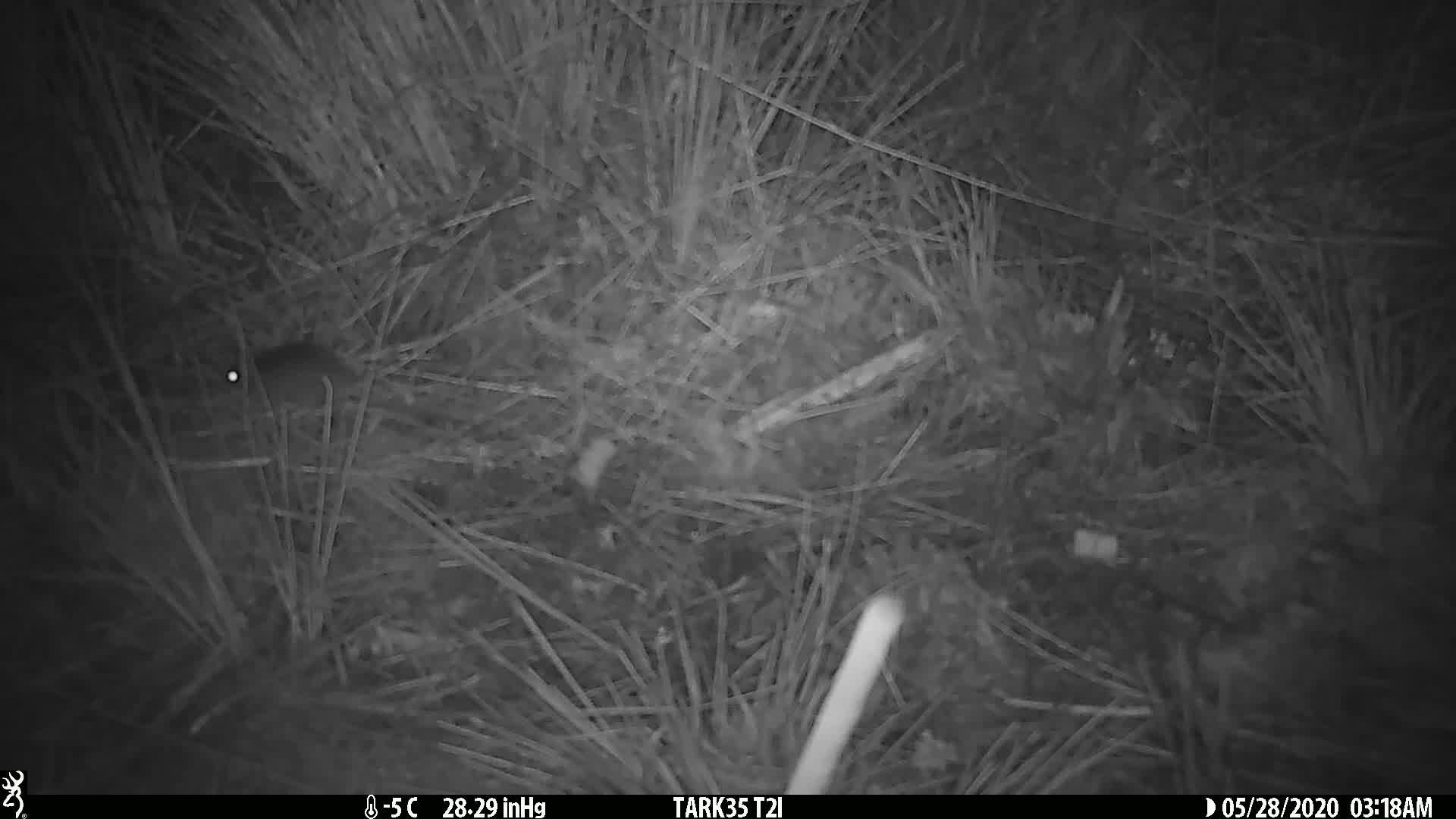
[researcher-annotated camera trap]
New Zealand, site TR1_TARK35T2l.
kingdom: Animalia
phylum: Chordata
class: Mammalia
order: Rodentia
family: Muridae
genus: Mus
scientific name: Mus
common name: mouse